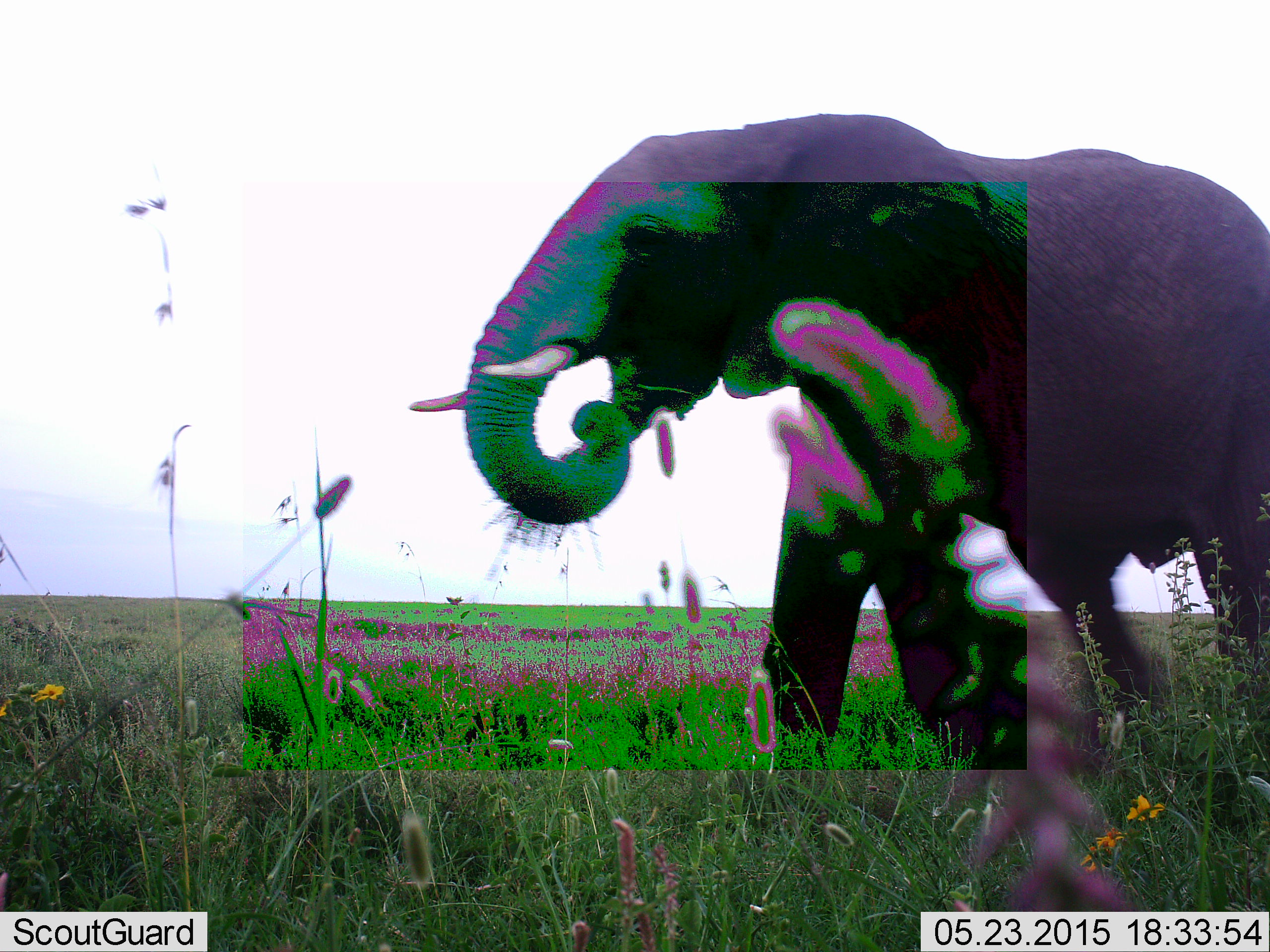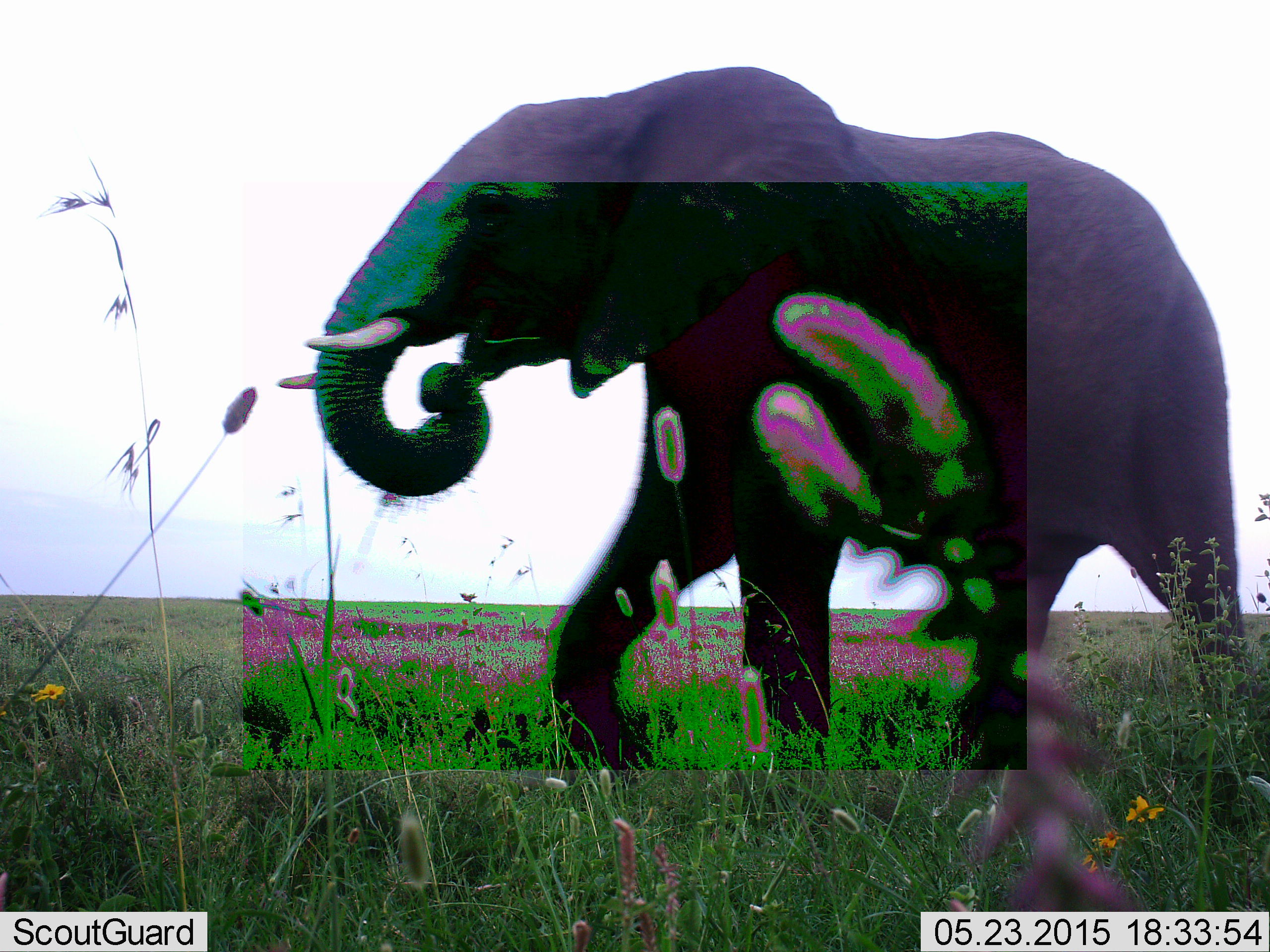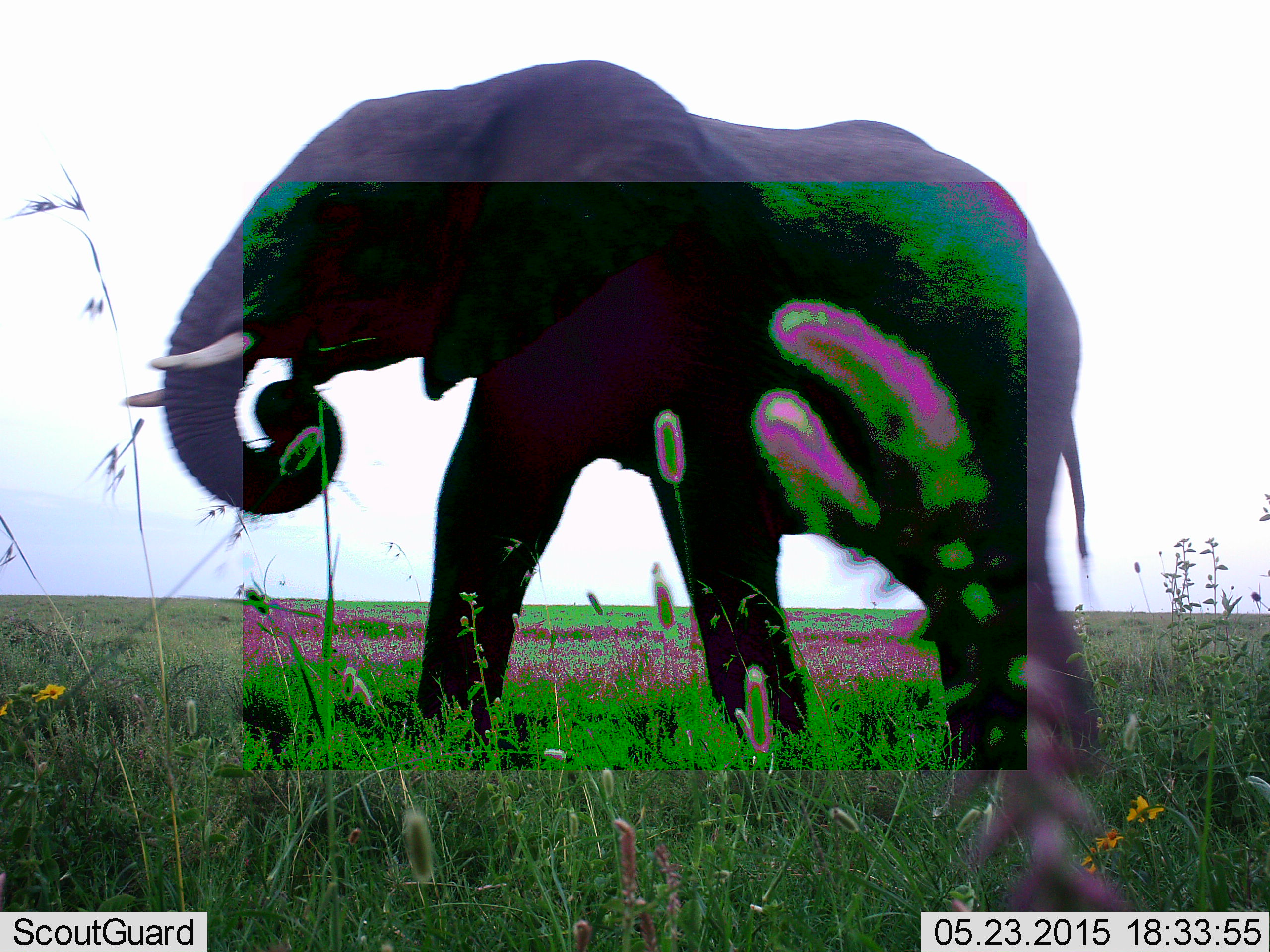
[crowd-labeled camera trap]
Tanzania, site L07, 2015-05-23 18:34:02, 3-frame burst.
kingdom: Animalia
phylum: Chordata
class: Mammalia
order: Proboscidea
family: Elephantidae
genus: Loxodonta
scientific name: Loxodonta africana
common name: african bush elephant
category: elephant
Elephant (african bush elephant) (Loxodonta africana), count 1. Behavior (volunteer vote fractions): standing 20%, resting 0%, moving 90%, interacting 0%. Young present (vote fraction): 0%. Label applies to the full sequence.